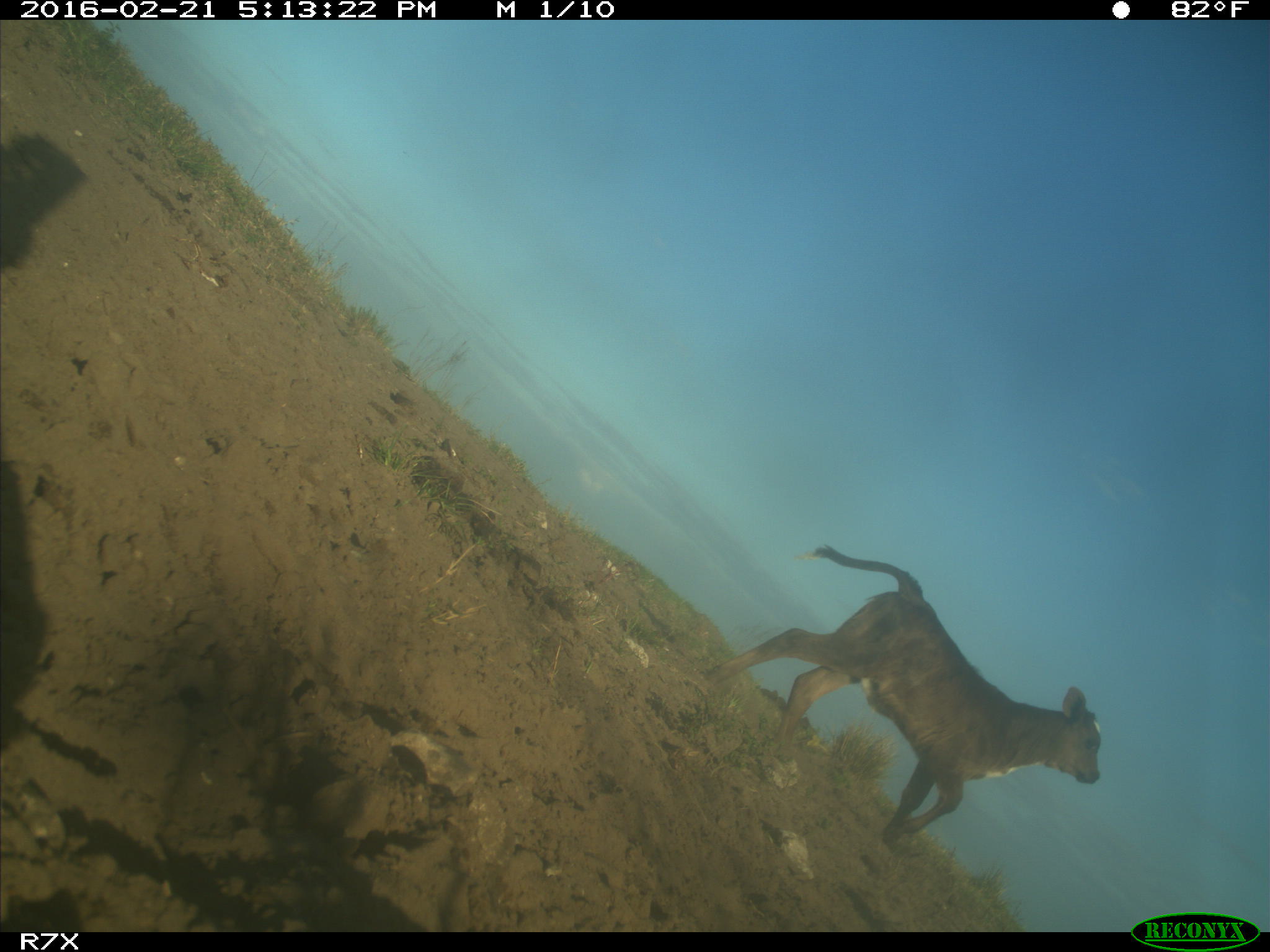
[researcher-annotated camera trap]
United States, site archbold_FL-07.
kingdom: Animalia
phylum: Chordata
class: Mammalia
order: Artiodactyla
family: Bovidae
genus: Bos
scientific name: Bos taurus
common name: domestic cow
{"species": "Bos taurus (domestic cow)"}